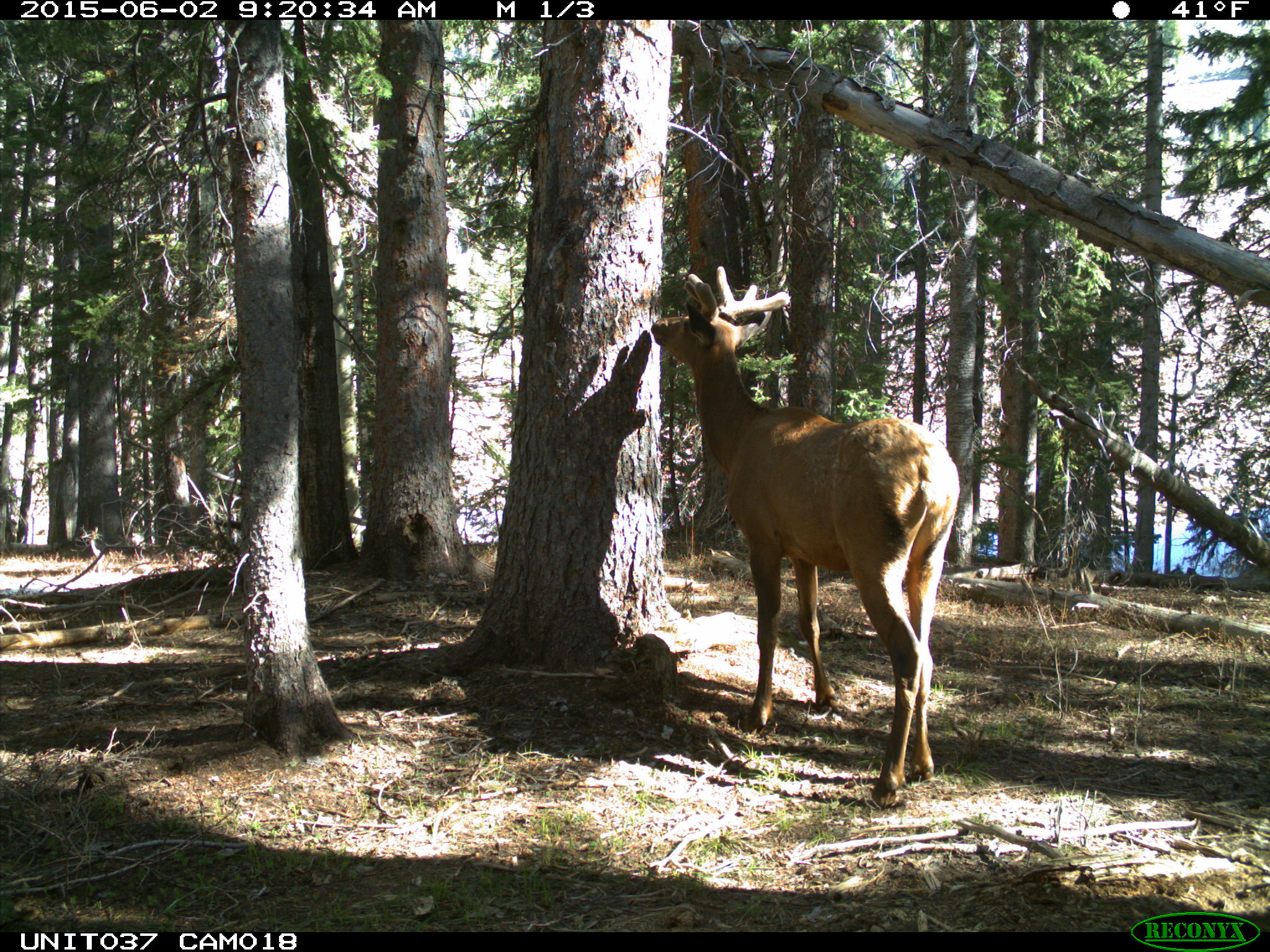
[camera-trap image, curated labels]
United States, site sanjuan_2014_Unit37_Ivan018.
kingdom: Animalia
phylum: Chordata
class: Mammalia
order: Artiodactyla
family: Cervidae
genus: Cervus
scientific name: Cervus elaphus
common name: red deer